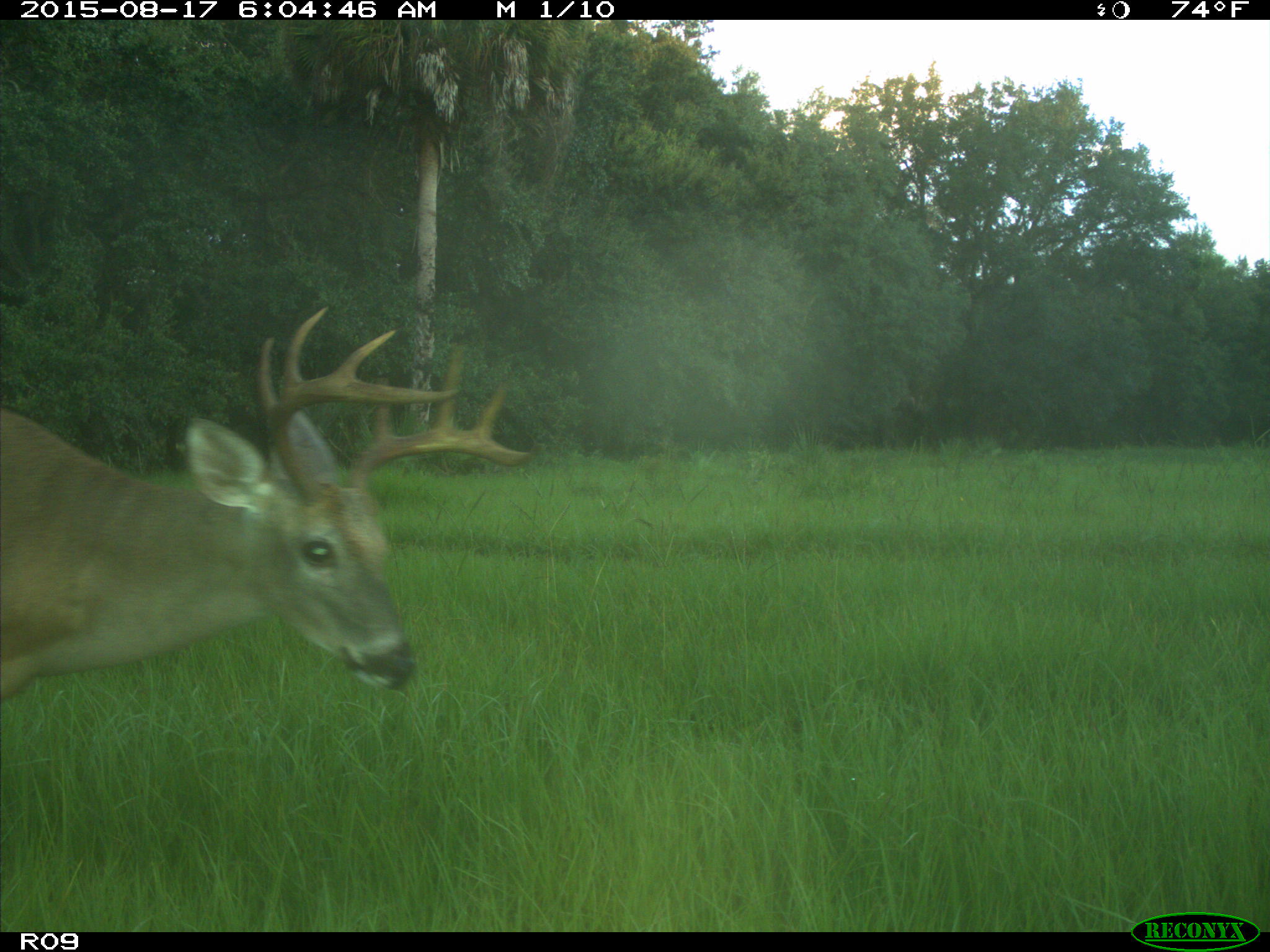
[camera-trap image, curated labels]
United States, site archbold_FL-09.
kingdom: Animalia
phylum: Chordata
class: Mammalia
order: Artiodactyla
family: Cervidae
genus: Odocoileus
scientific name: Odocoileus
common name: deer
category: unidentified deer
Unidentified deer (deer) (Odocoileus).